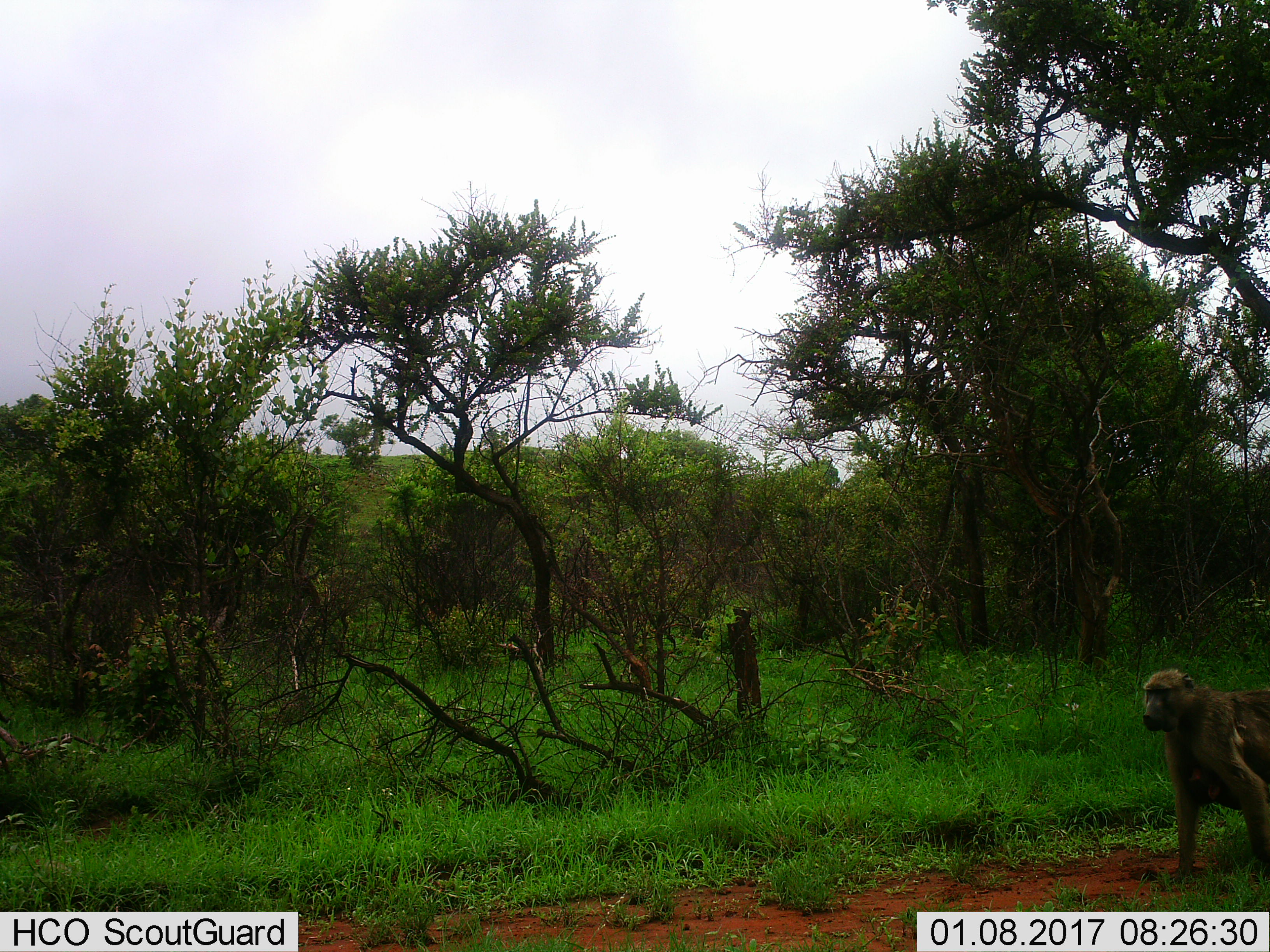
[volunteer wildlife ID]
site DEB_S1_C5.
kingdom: Animalia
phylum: Chordata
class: Mammalia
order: Primates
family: Cercopithecidae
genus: Papio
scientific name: Papio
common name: baboon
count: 1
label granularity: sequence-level